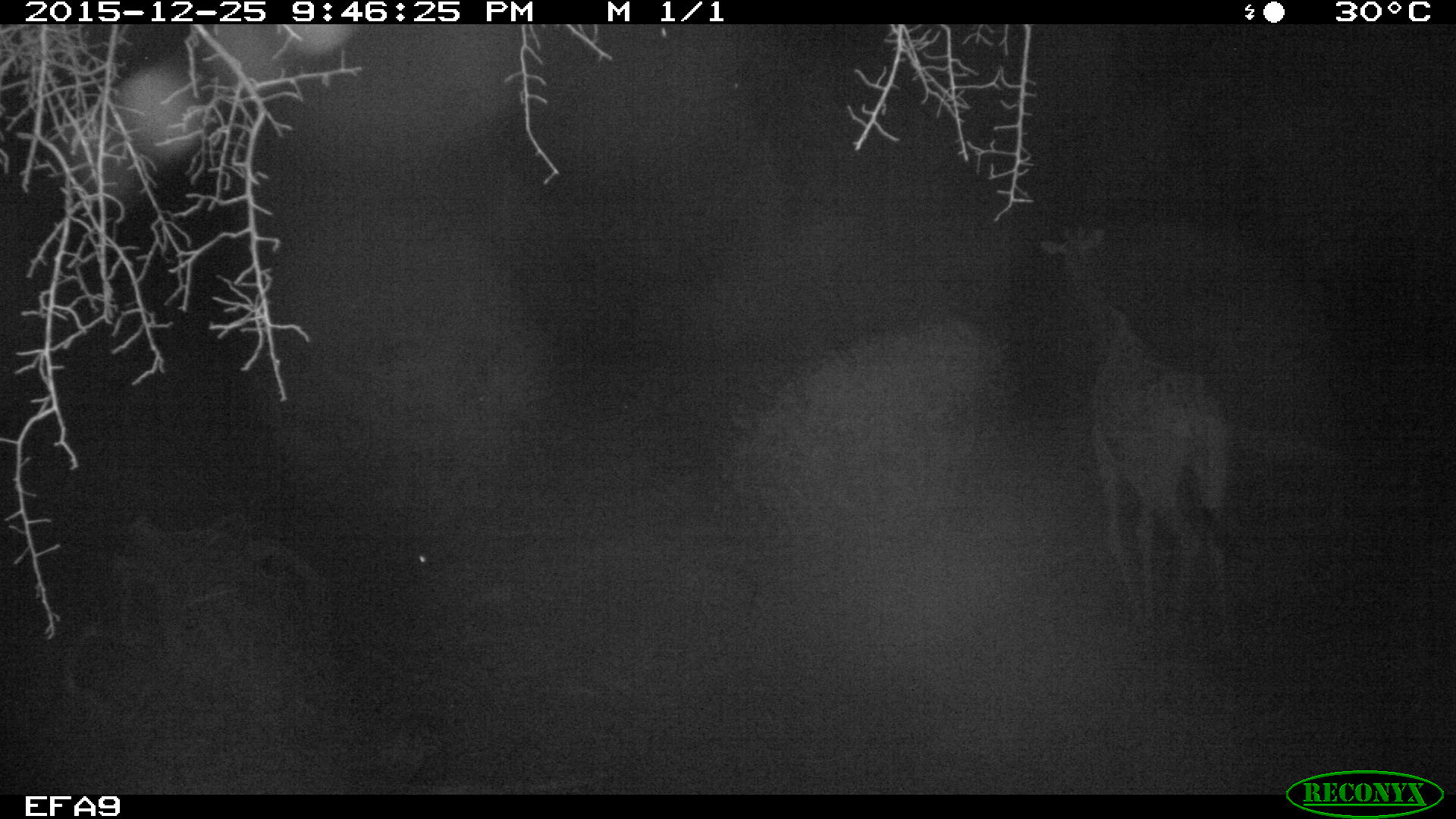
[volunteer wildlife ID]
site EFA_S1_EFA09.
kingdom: Animalia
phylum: Chordata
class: Mammalia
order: Artiodactyla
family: Giraffidae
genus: Giraffa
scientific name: Giraffa camelopardalis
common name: giraffe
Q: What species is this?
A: Giraffe (Giraffa camelopardalis).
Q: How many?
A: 1.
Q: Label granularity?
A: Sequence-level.